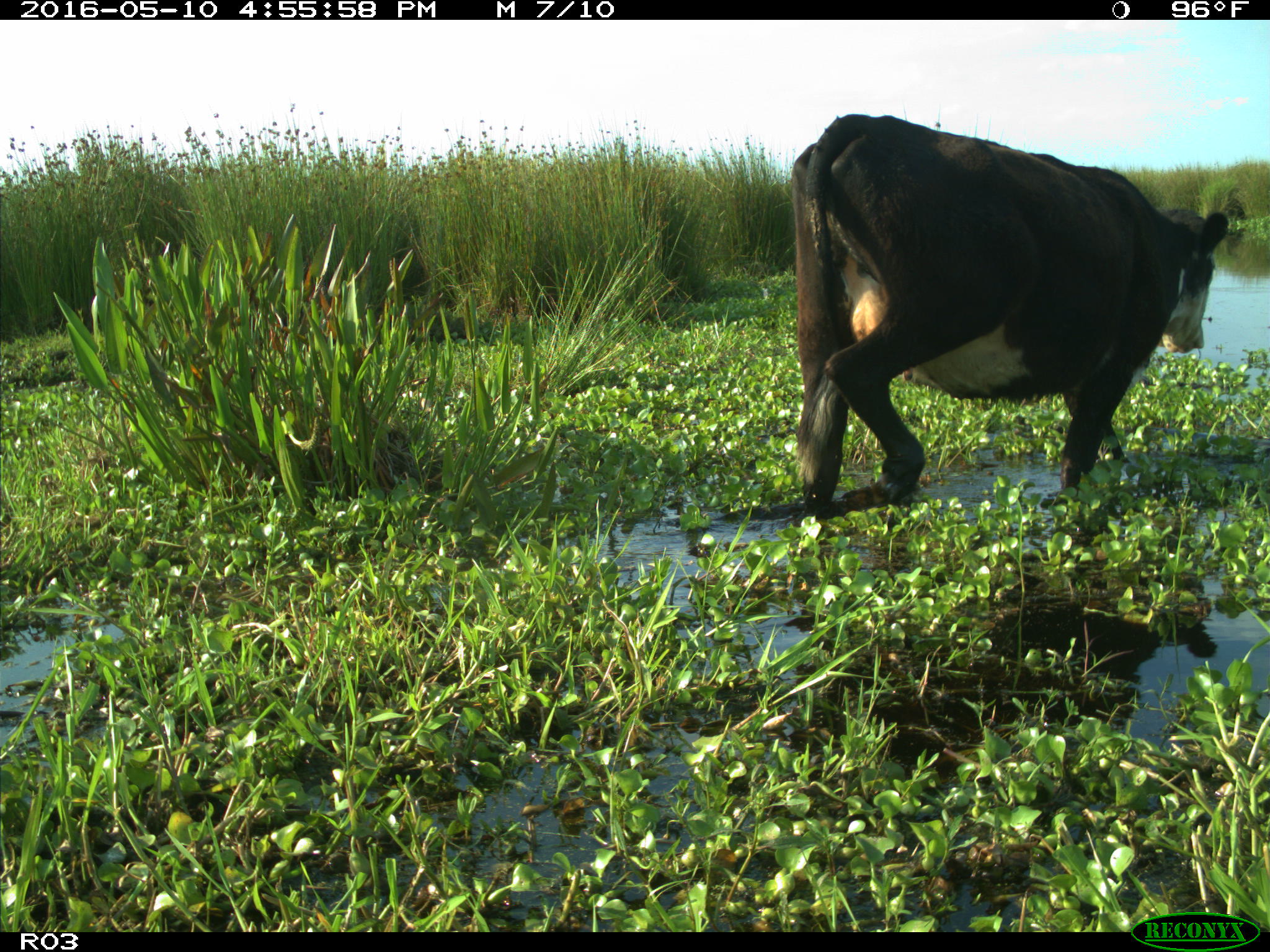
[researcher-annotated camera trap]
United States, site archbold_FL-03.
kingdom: Animalia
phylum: Chordata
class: Mammalia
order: Artiodactyla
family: Bovidae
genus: Bos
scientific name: Bos taurus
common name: domestic cow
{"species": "Bos taurus (domestic cow)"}